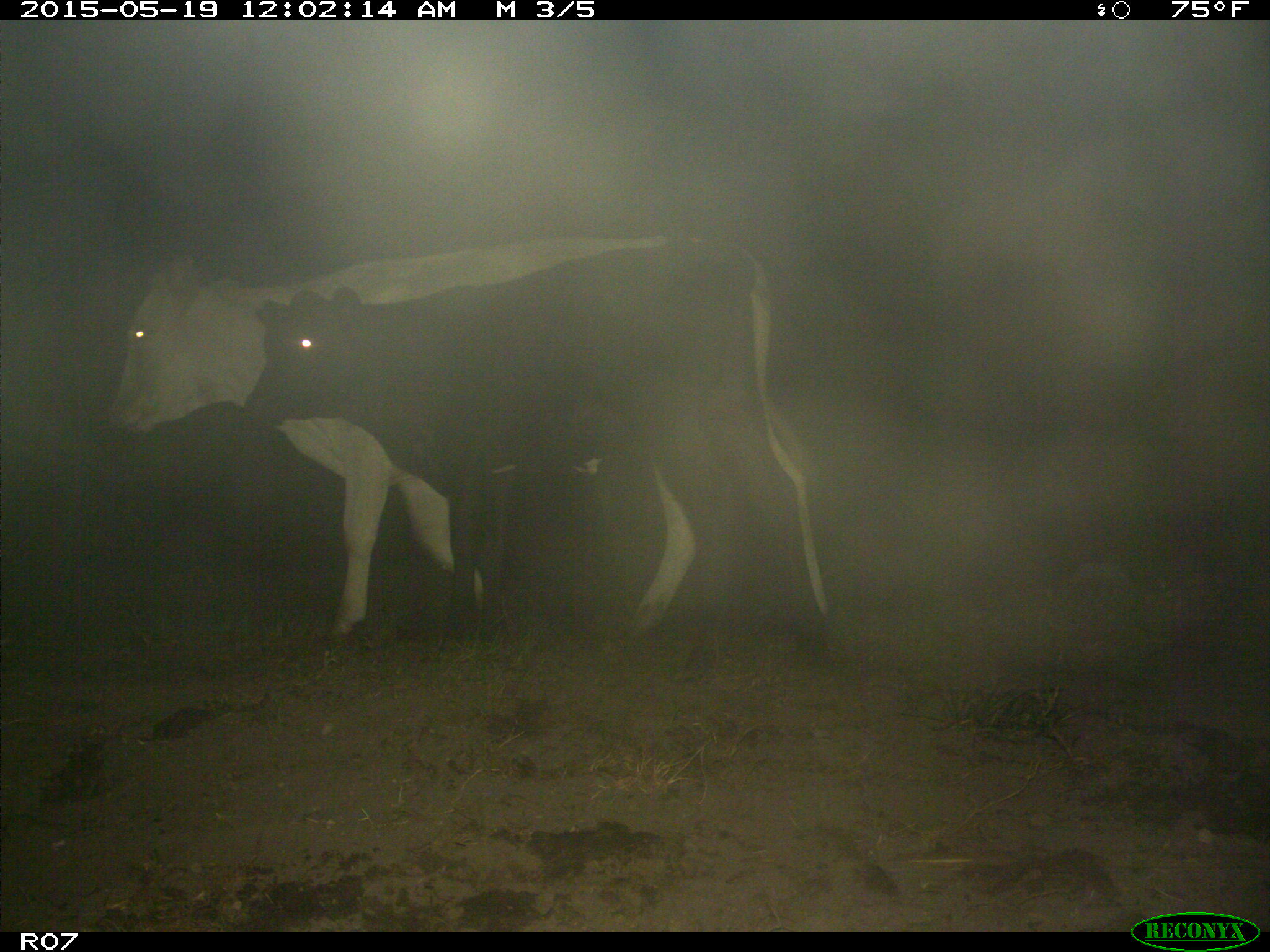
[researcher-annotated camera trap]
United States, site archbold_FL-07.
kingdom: Animalia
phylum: Chordata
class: Mammalia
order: Artiodactyla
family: Bovidae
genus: Bos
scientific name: Bos taurus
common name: domestic cow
Bos taurus (domestic cow).